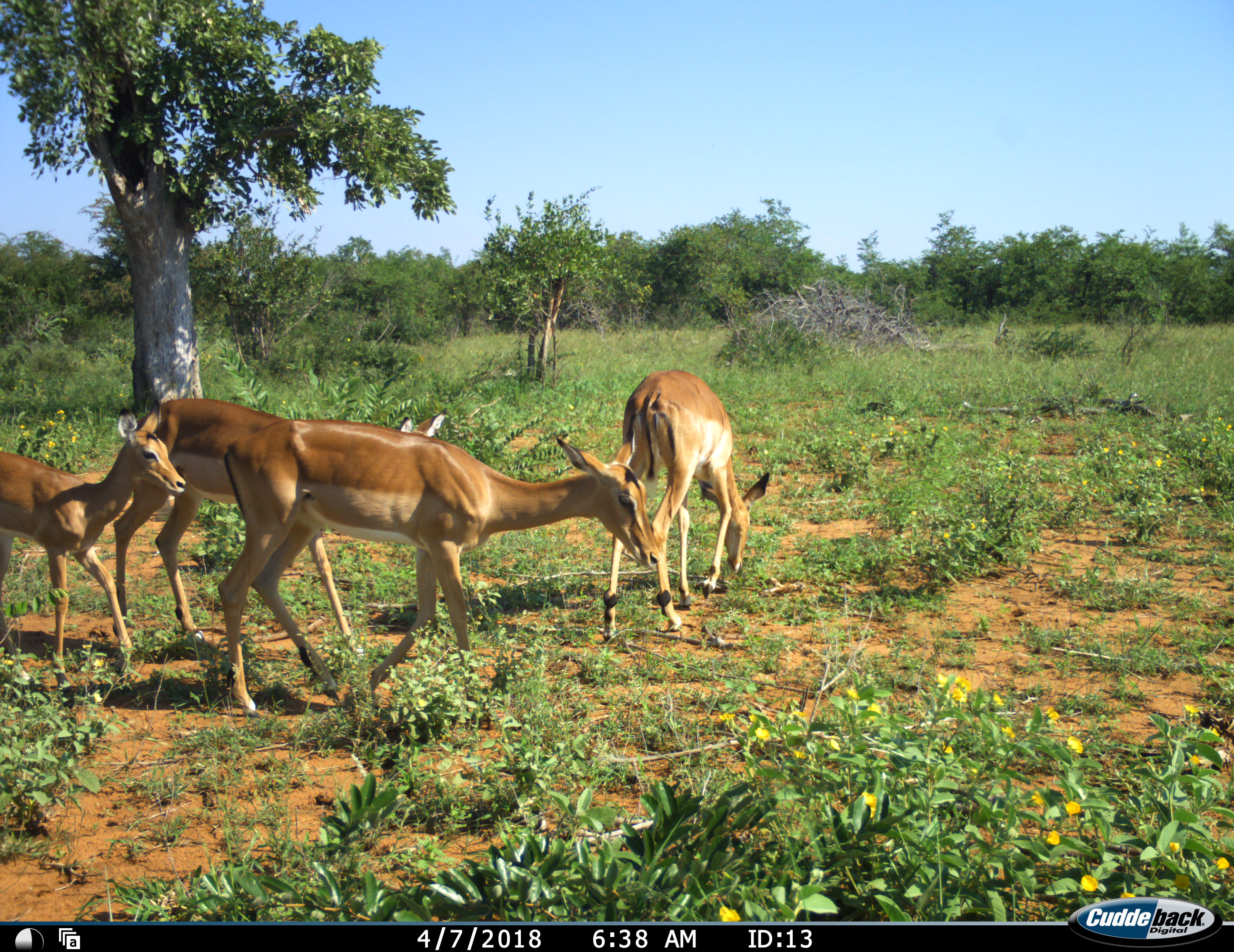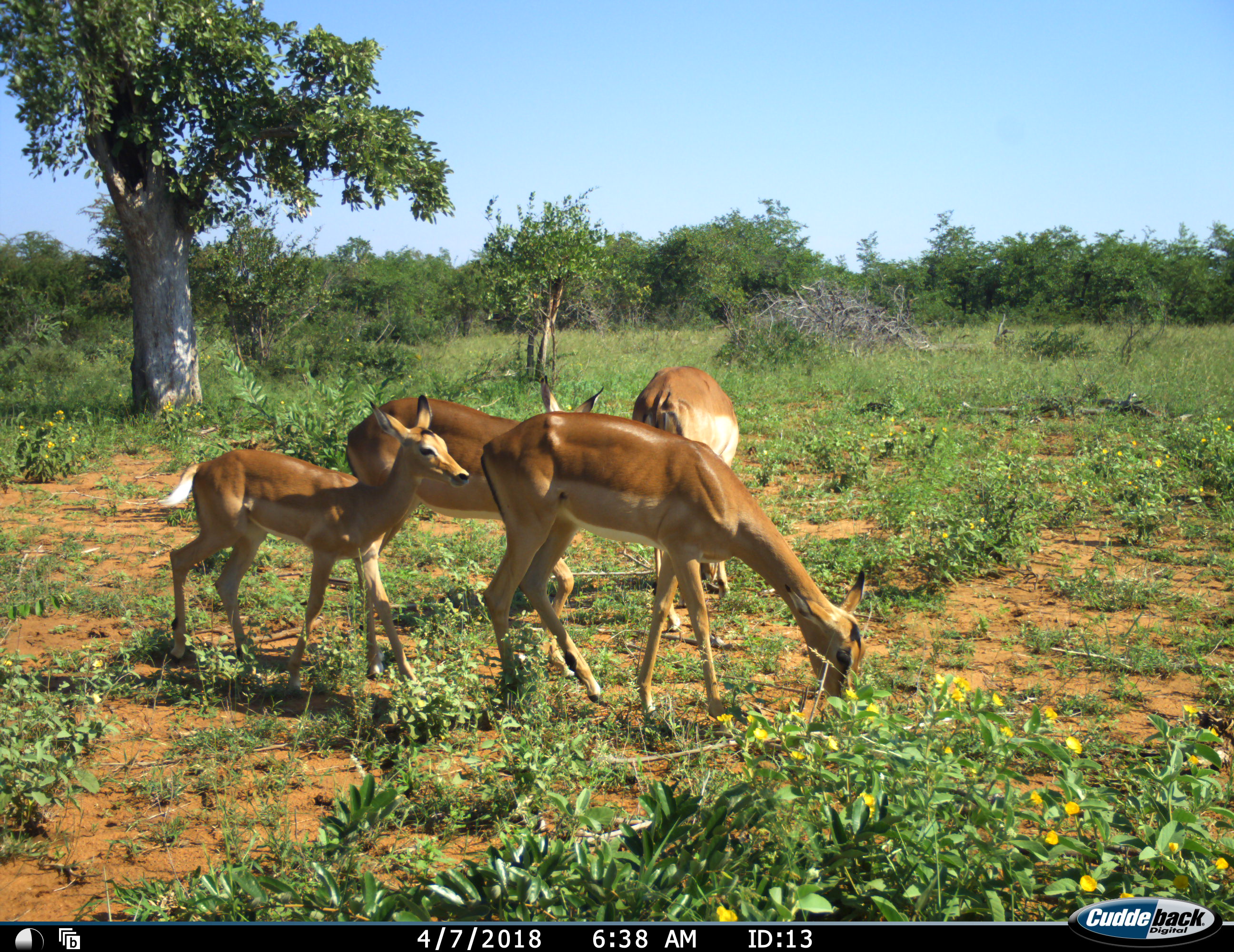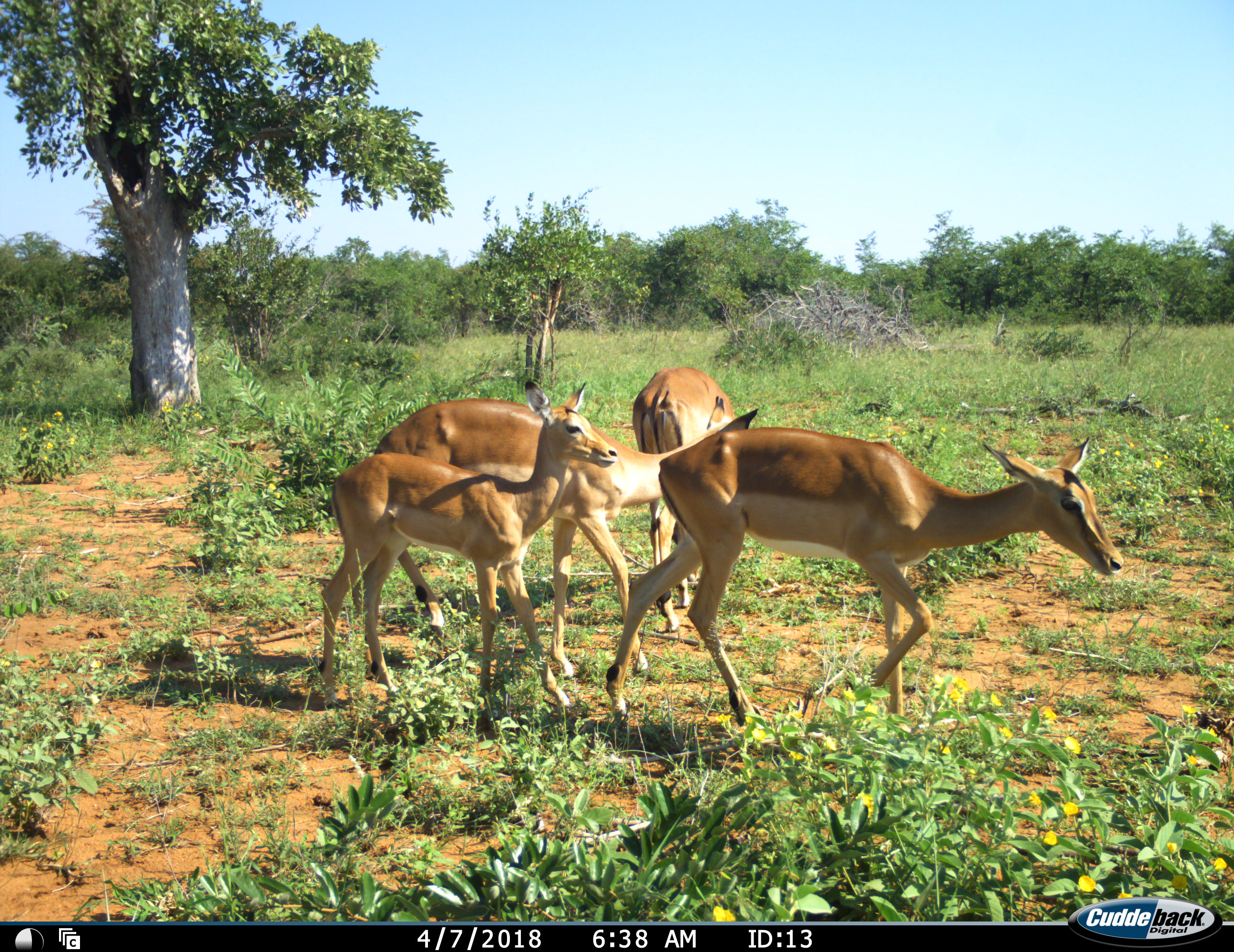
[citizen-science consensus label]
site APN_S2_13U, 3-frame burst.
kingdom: Animalia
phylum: Chordata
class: Mammalia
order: Artiodactyla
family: Bovidae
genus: Aepyceros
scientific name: Aepyceros melampus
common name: impala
Impala (Aepyceros melampus), count 4. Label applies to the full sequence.